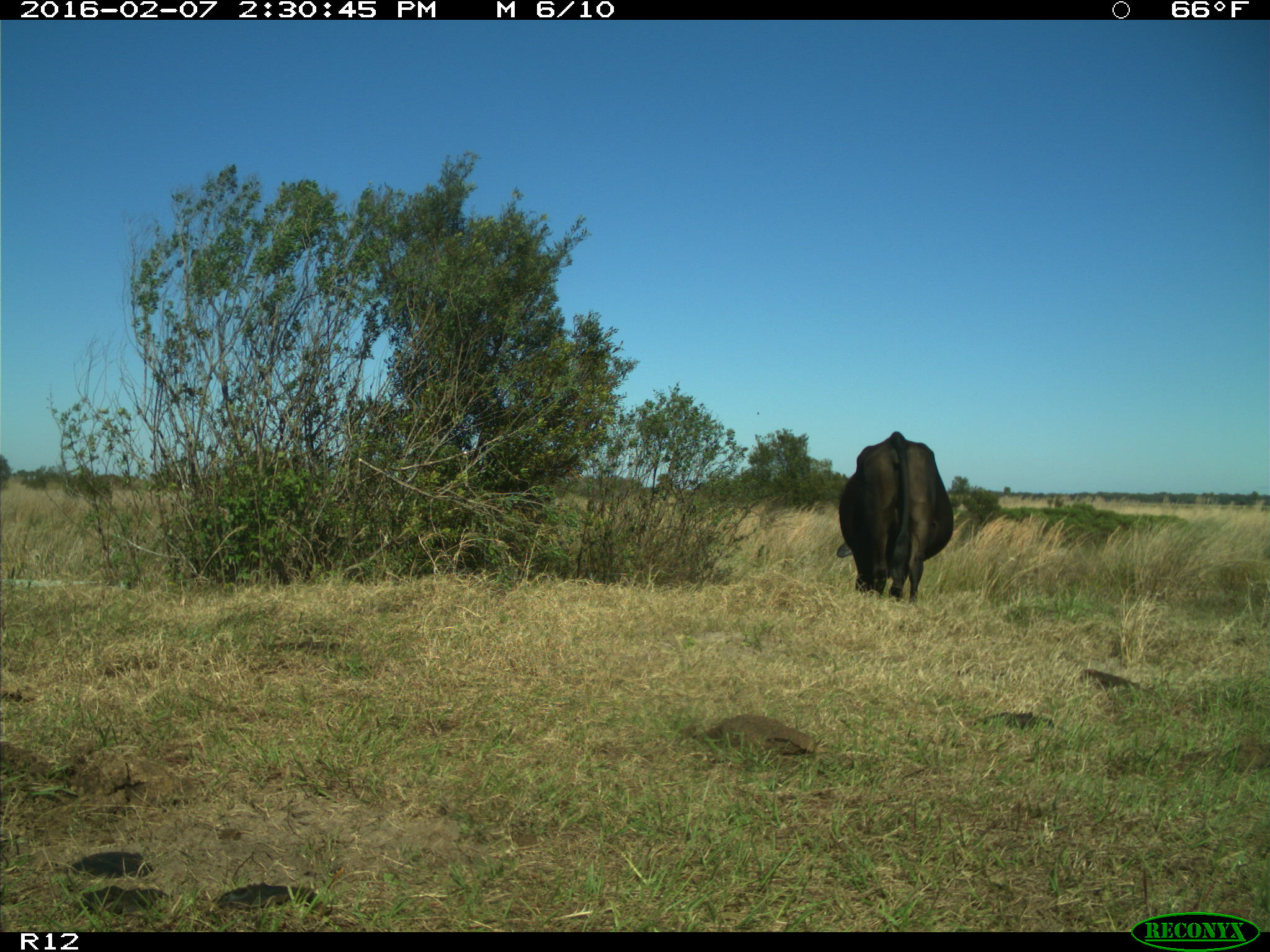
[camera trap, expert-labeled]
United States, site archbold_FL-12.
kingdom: Animalia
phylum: Chordata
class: Mammalia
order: Artiodactyla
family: Bovidae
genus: Bos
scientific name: Bos taurus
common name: domestic cow